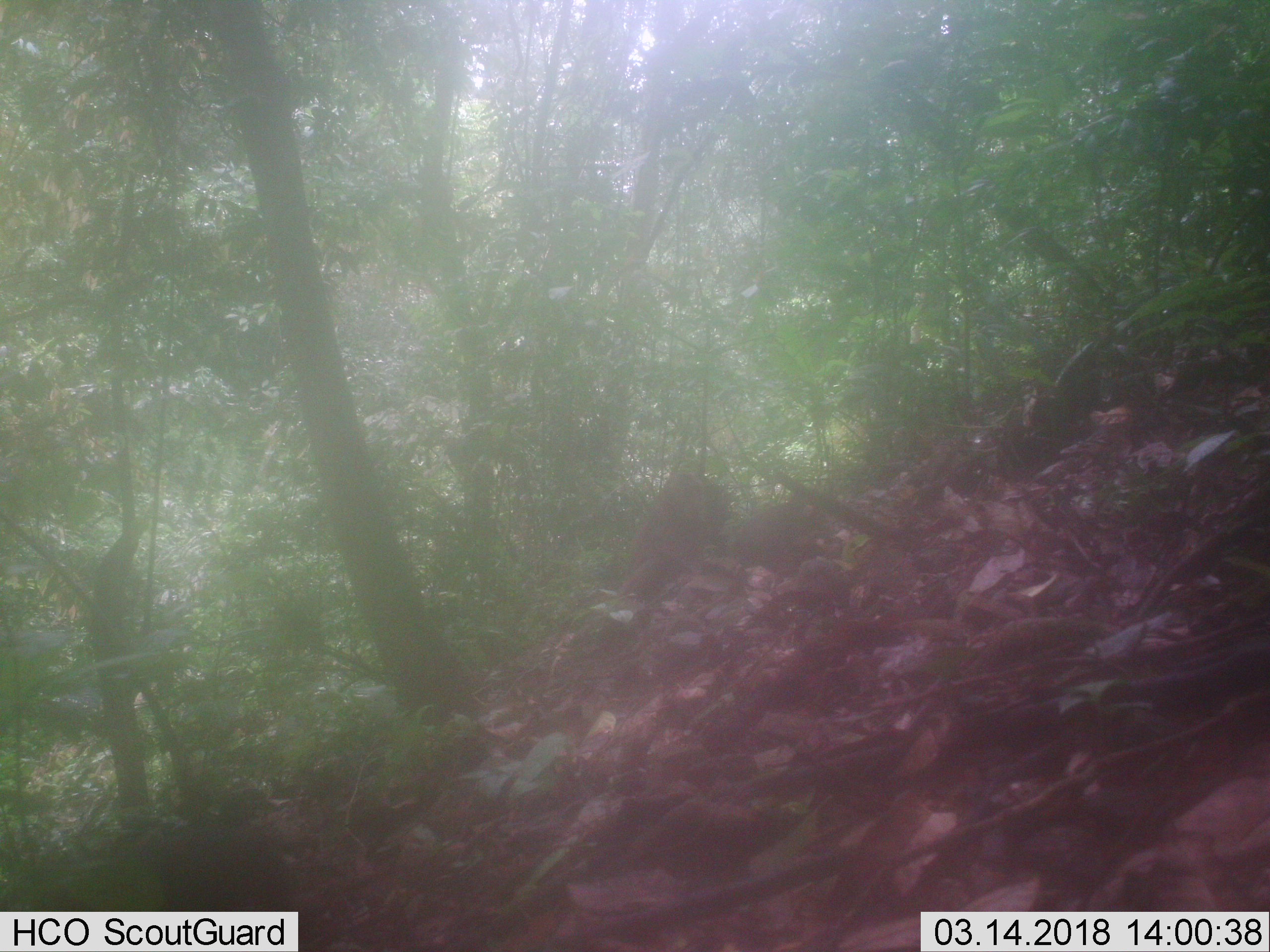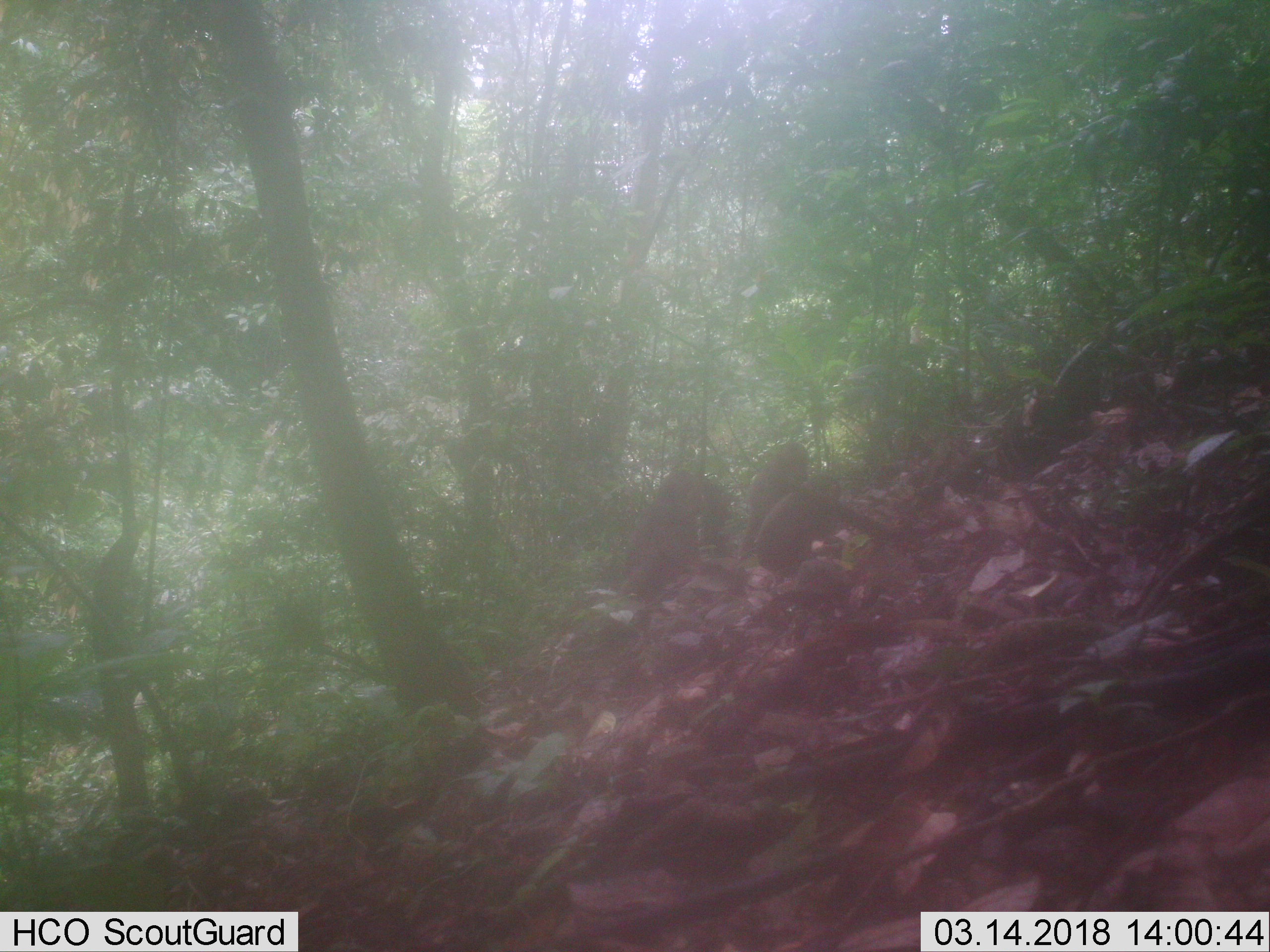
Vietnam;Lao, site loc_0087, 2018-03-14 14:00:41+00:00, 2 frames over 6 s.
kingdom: Animalia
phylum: Chordata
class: Mammalia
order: Primates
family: Cercopithecidae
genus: Macaca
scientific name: Macaca arctoides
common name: stump-tailed macaque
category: stump tailed macaque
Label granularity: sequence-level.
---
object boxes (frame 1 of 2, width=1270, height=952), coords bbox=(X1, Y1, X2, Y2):
stump tailed macaque: bbox=(618, 470, 727, 597); bbox=(734, 502, 823, 577)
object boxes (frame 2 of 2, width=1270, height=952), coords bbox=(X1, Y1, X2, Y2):
stump tailed macaque: bbox=(751, 472, 883, 583); bbox=(613, 468, 710, 601); bbox=(738, 441, 808, 554)